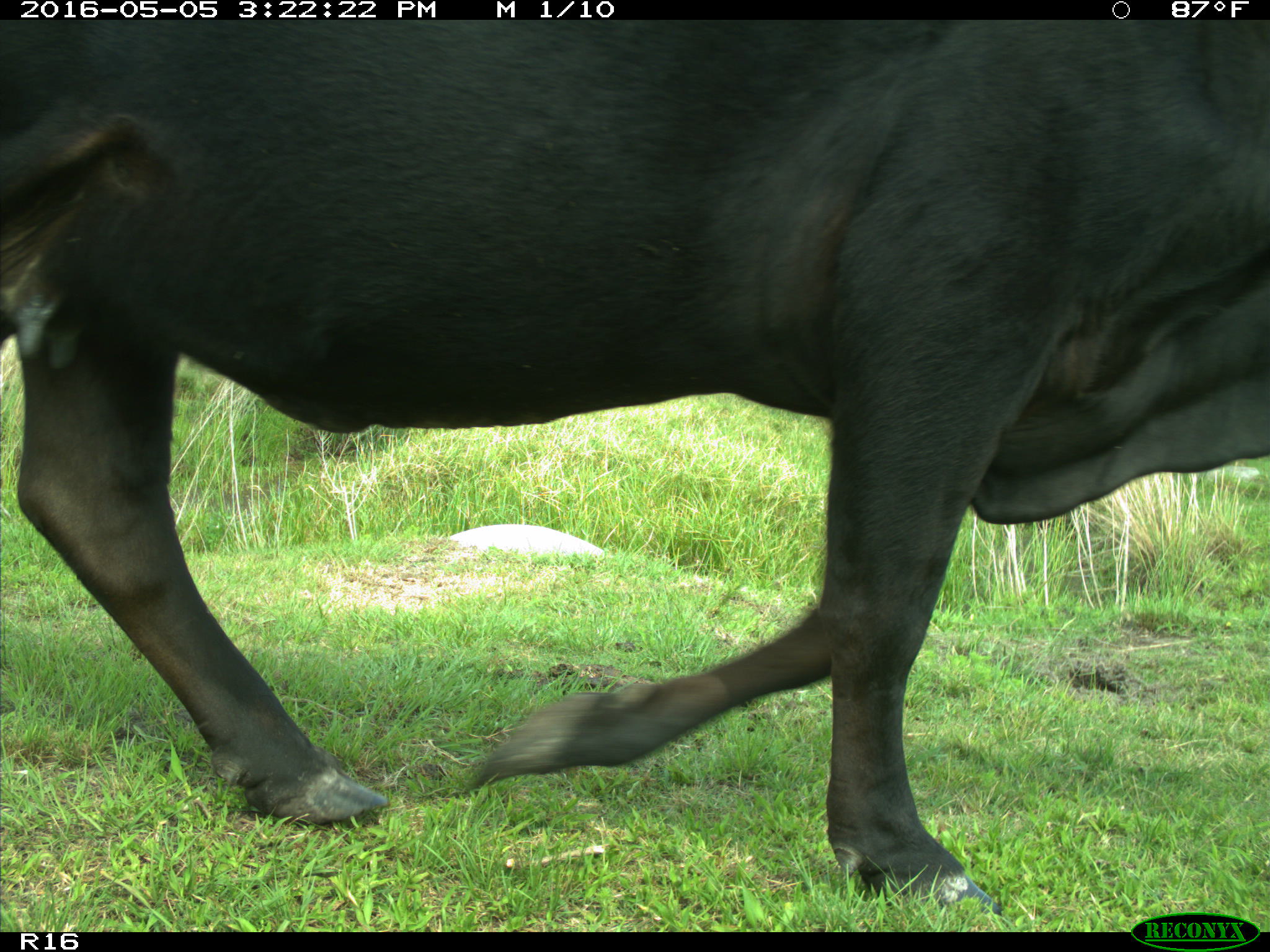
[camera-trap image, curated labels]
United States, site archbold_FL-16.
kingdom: Animalia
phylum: Chordata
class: Mammalia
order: Artiodactyla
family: Bovidae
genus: Bos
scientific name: Bos taurus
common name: domestic cow